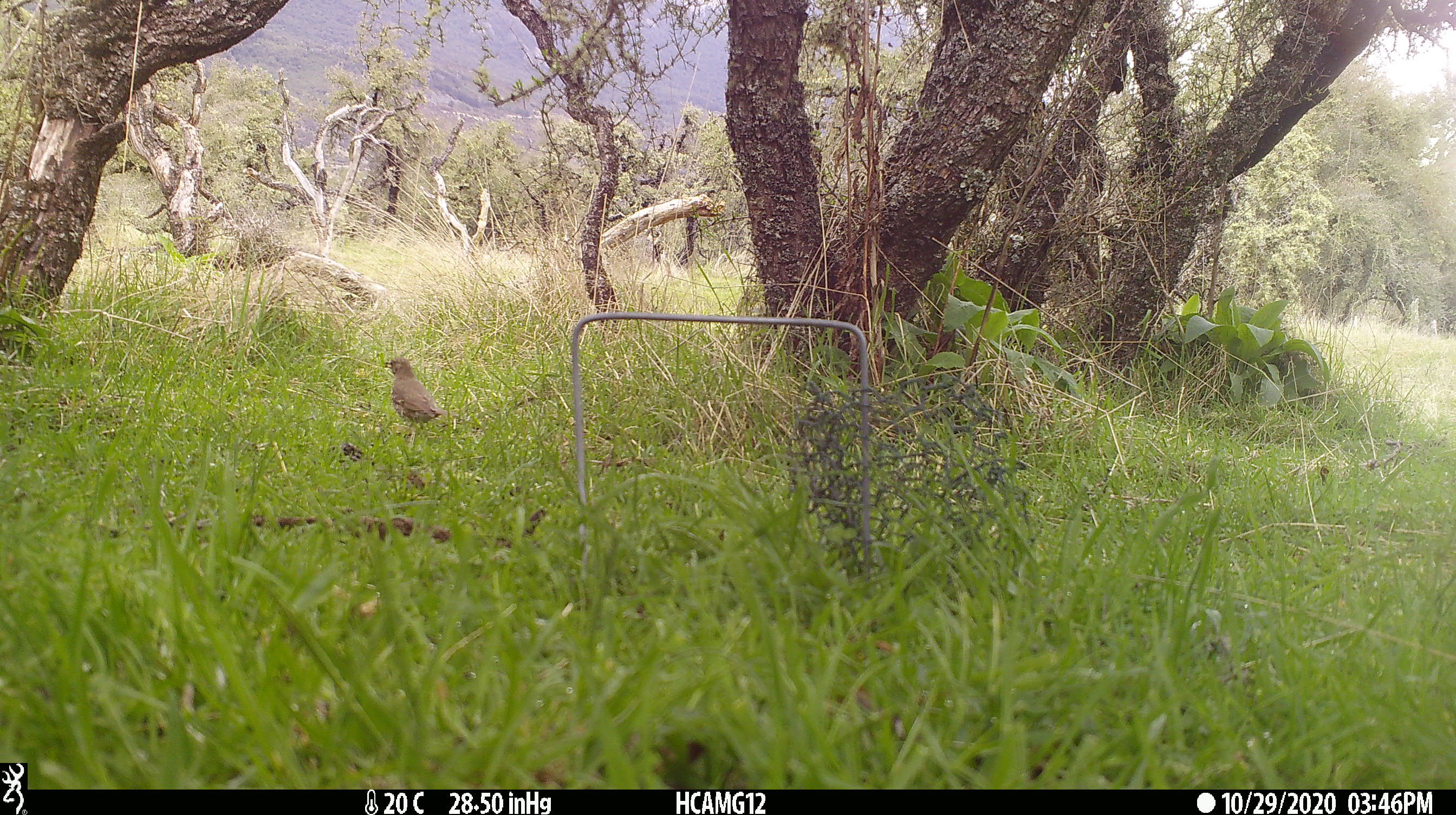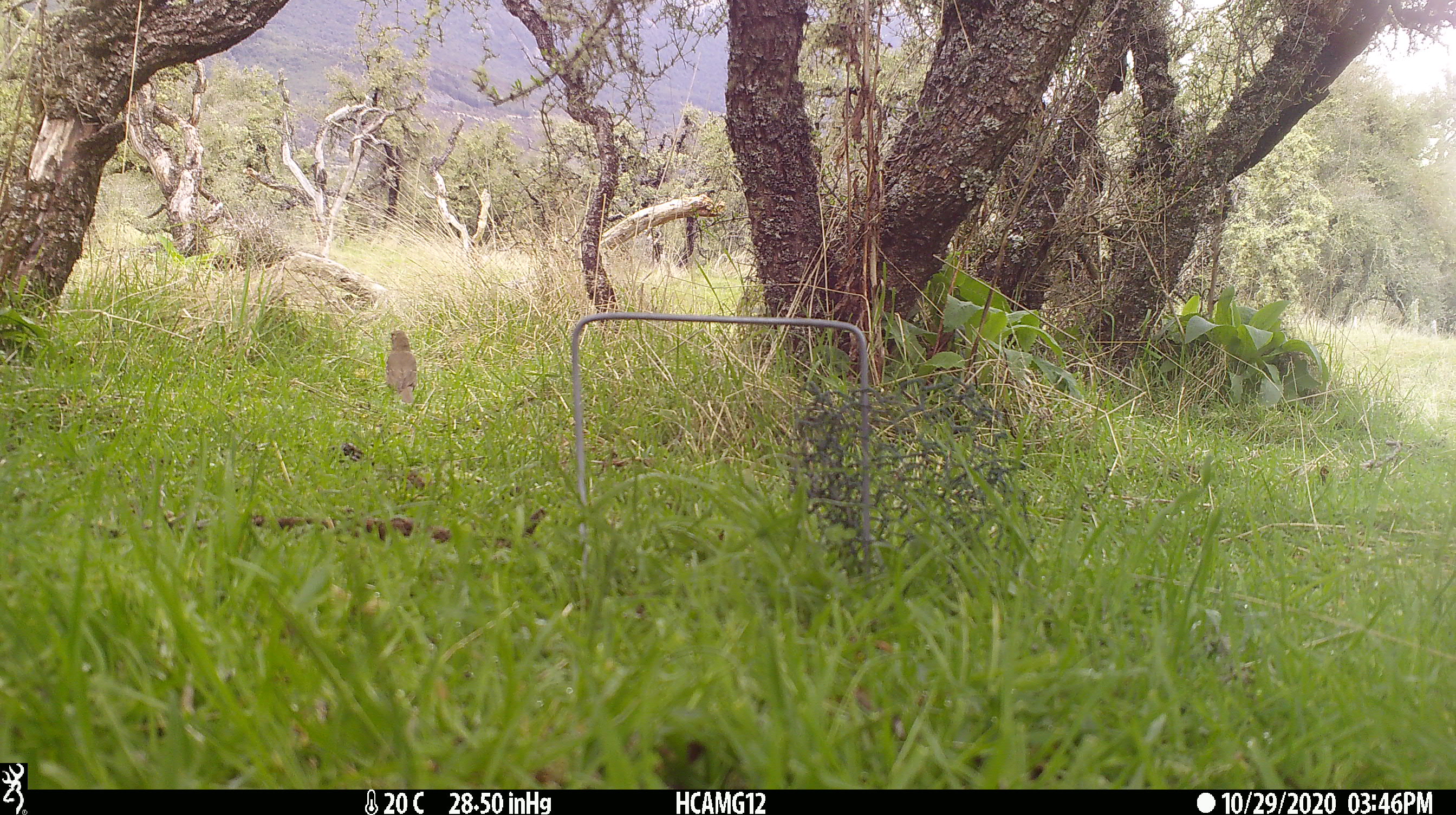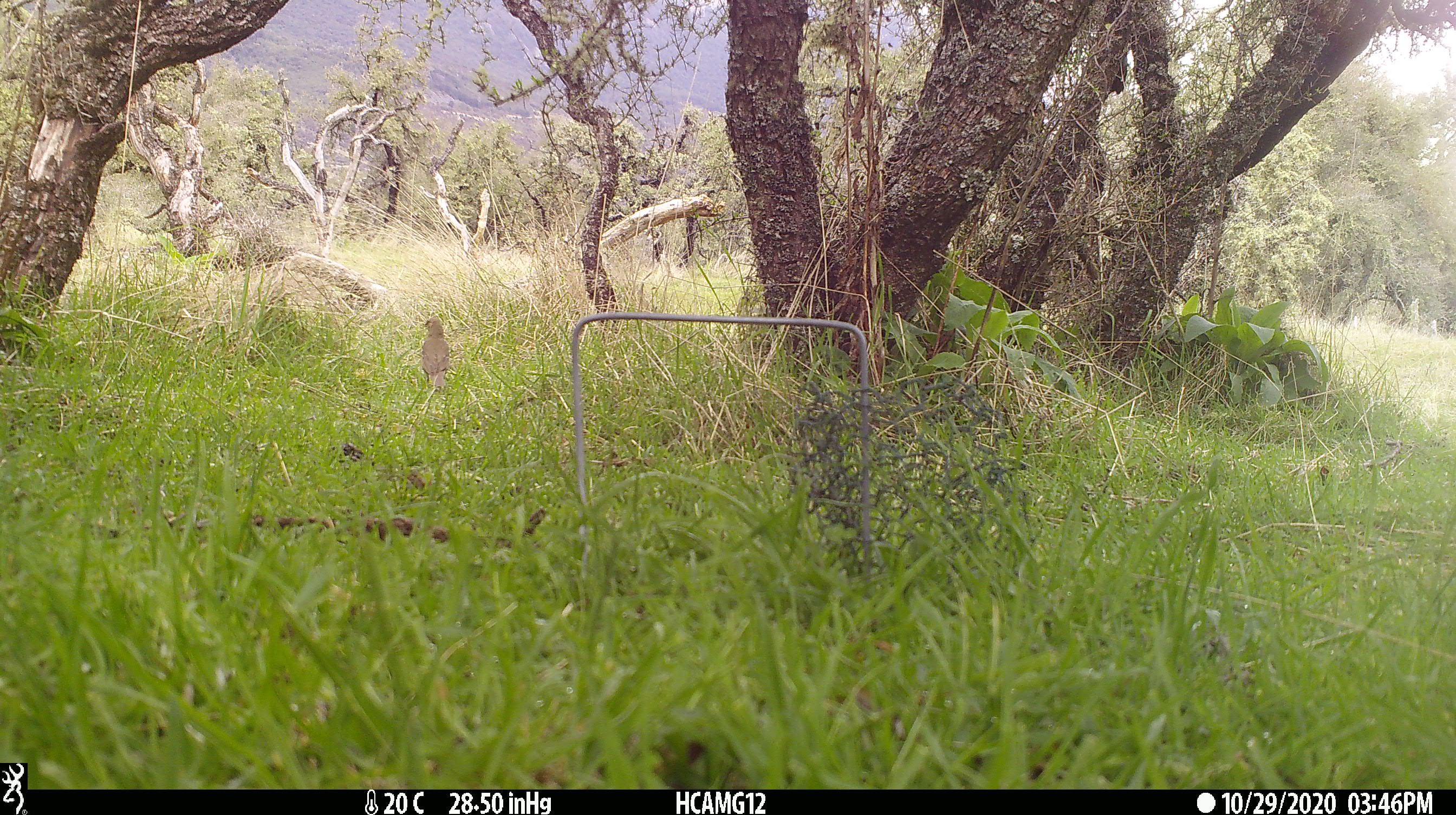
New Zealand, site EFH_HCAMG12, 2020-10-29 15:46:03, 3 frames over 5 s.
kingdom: Animalia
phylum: Chordata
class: Aves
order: Passeriformes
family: Turdidae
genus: Turdus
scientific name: Turdus philomelos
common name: song thrush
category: thrush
Thrush (song thrush) (Turdus philomelos).